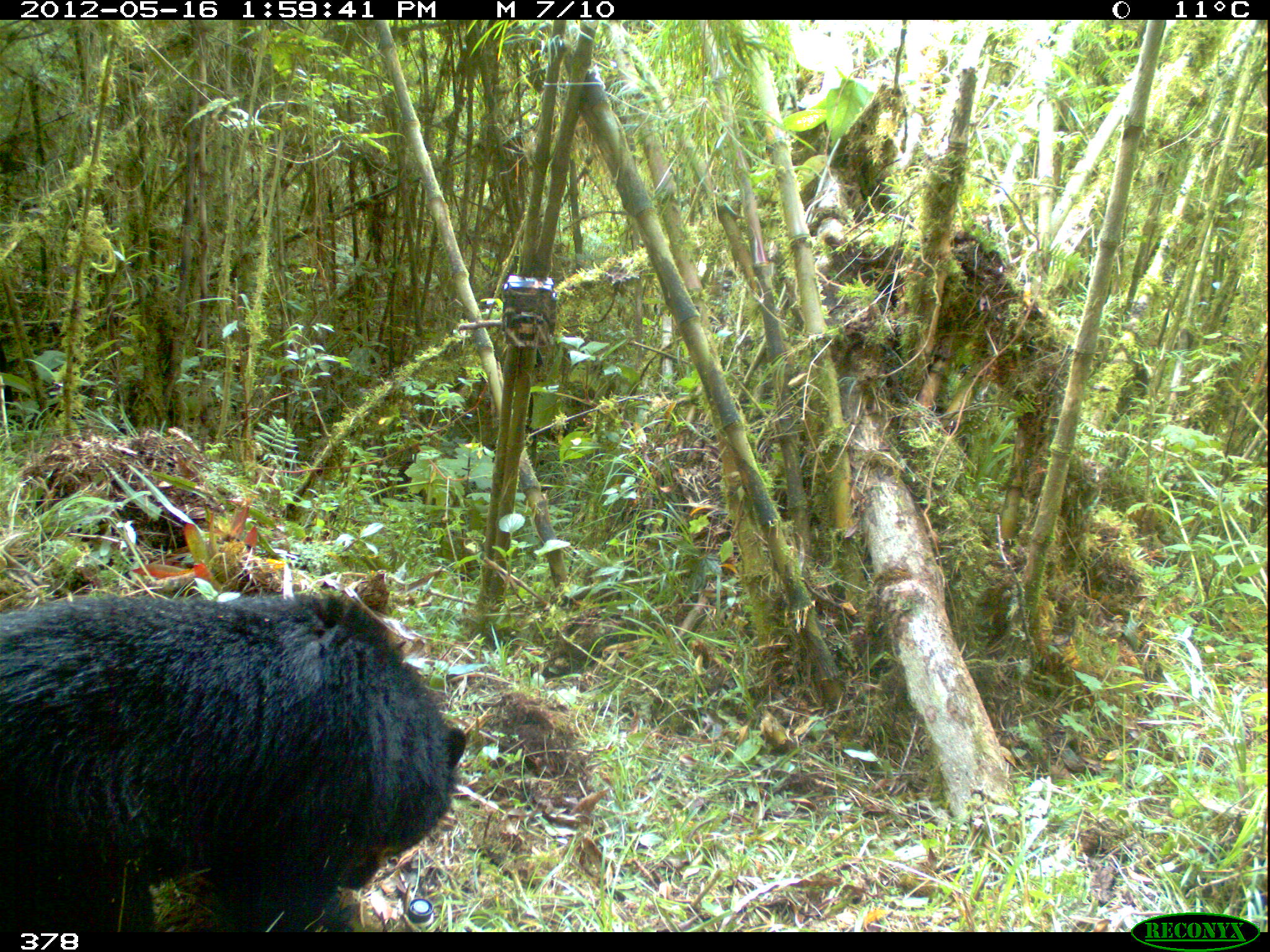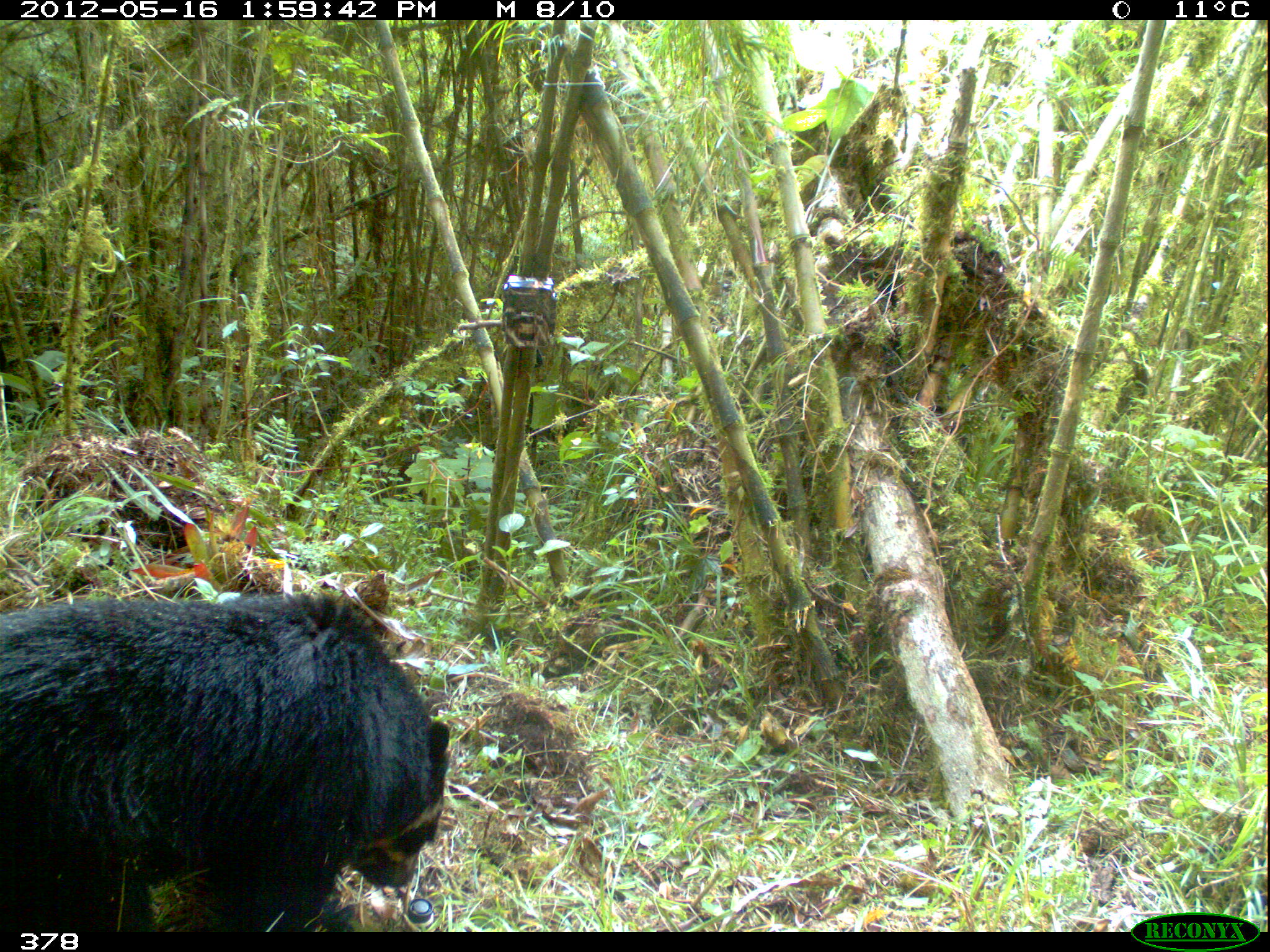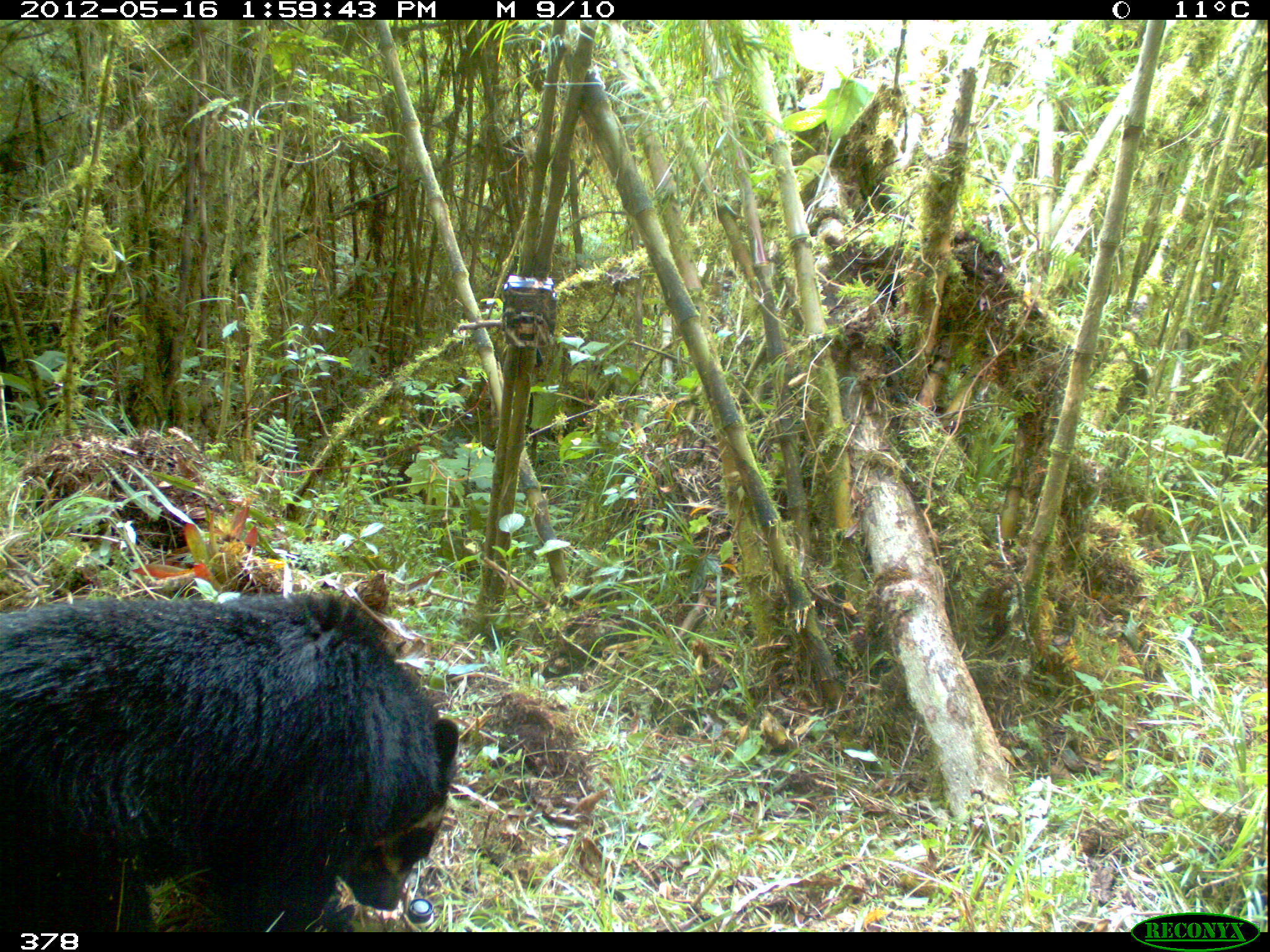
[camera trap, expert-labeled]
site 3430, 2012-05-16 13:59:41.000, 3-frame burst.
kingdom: Animalia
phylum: Chordata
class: Mammalia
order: Carnivora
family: Ursidae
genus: Tremarctos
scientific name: Tremarctos ornatus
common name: spectacled bear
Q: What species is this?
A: Tremarctos ornatus (spectacled bear).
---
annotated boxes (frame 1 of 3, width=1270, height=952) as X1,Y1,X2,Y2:
tremarctos ornatus: 1,591,467,932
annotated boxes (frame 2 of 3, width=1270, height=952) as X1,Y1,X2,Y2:
tremarctos ornatus: 2,593,451,931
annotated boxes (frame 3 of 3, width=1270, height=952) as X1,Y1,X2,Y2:
tremarctos ornatus: 1,593,463,933